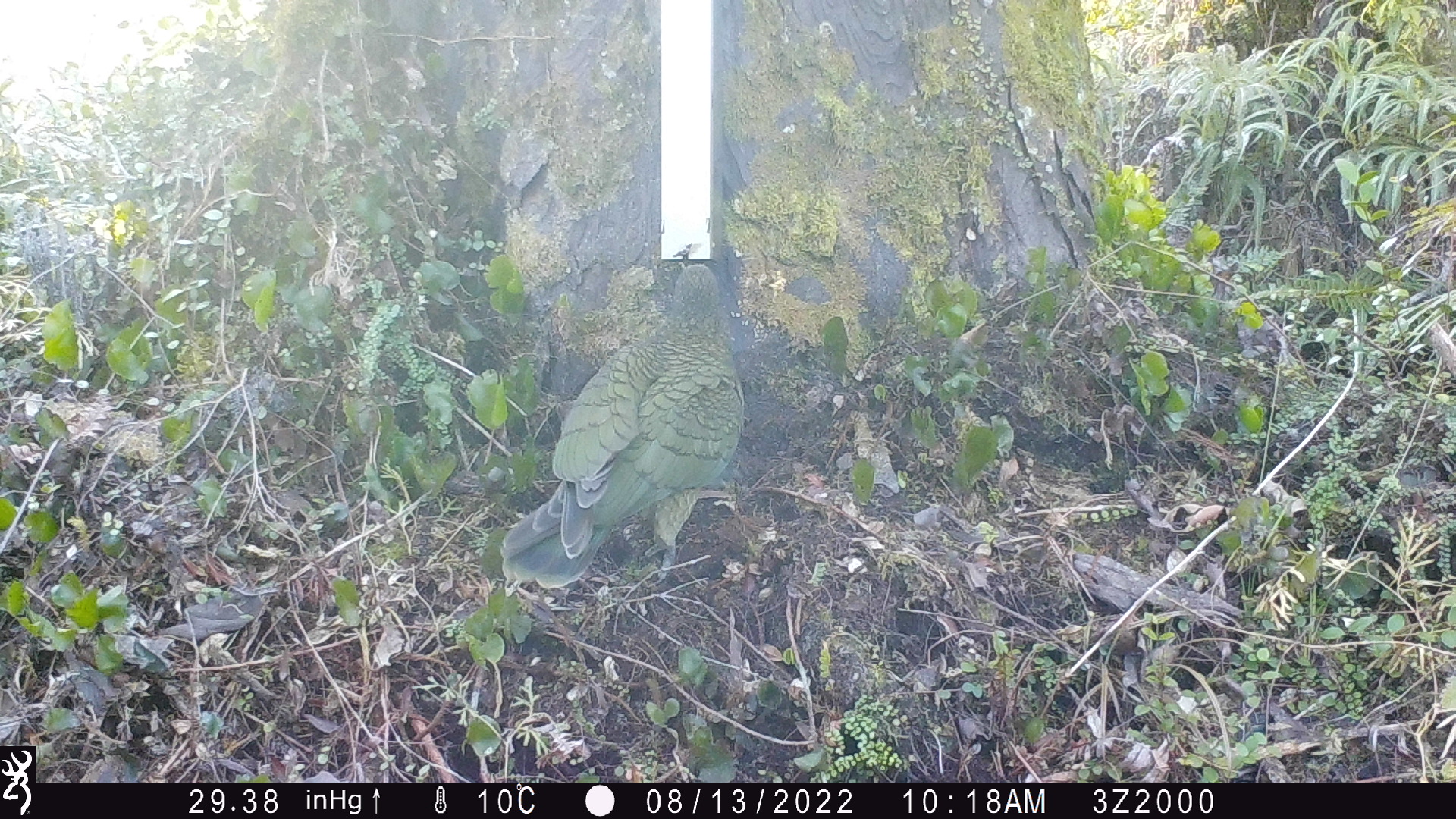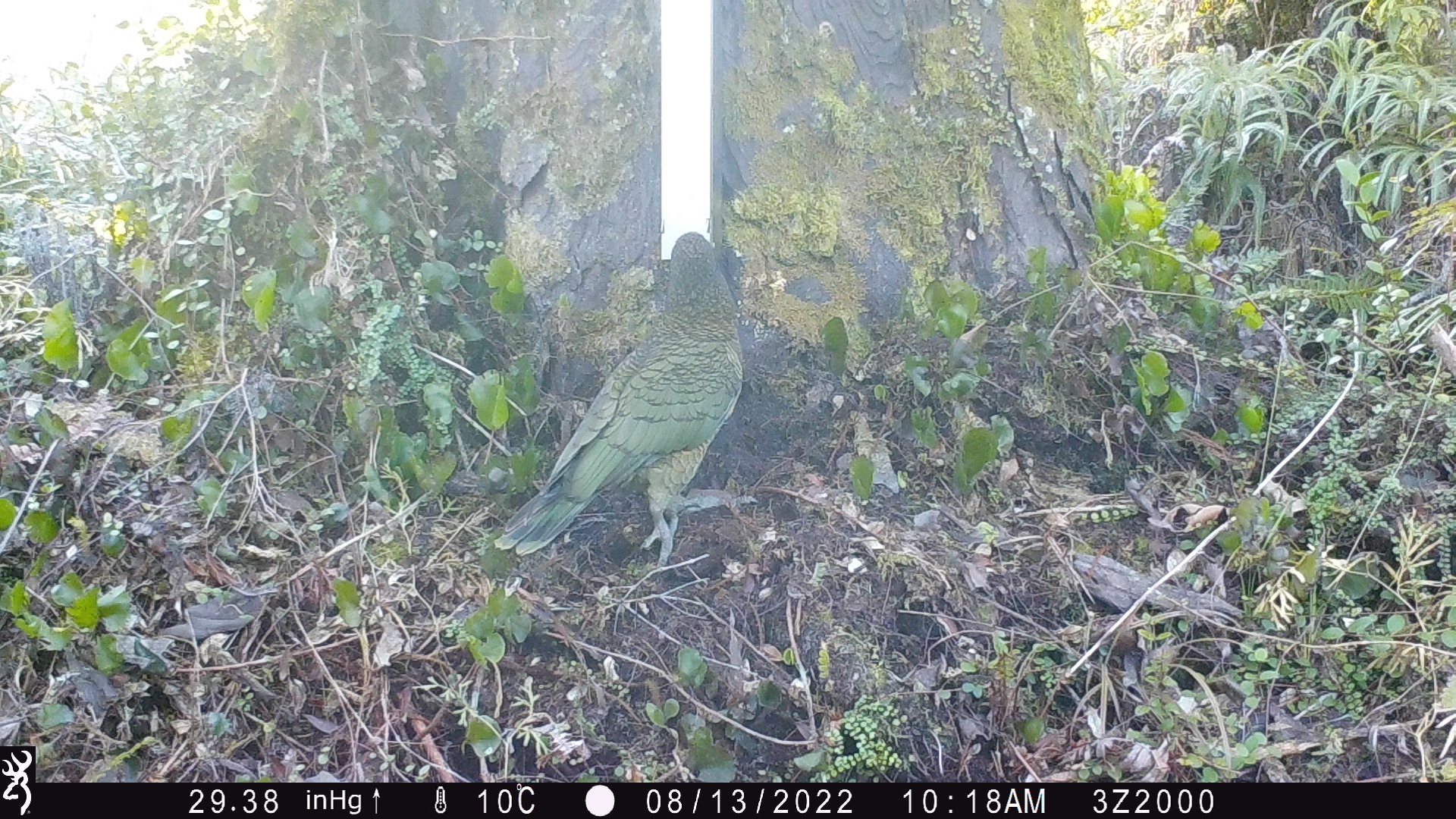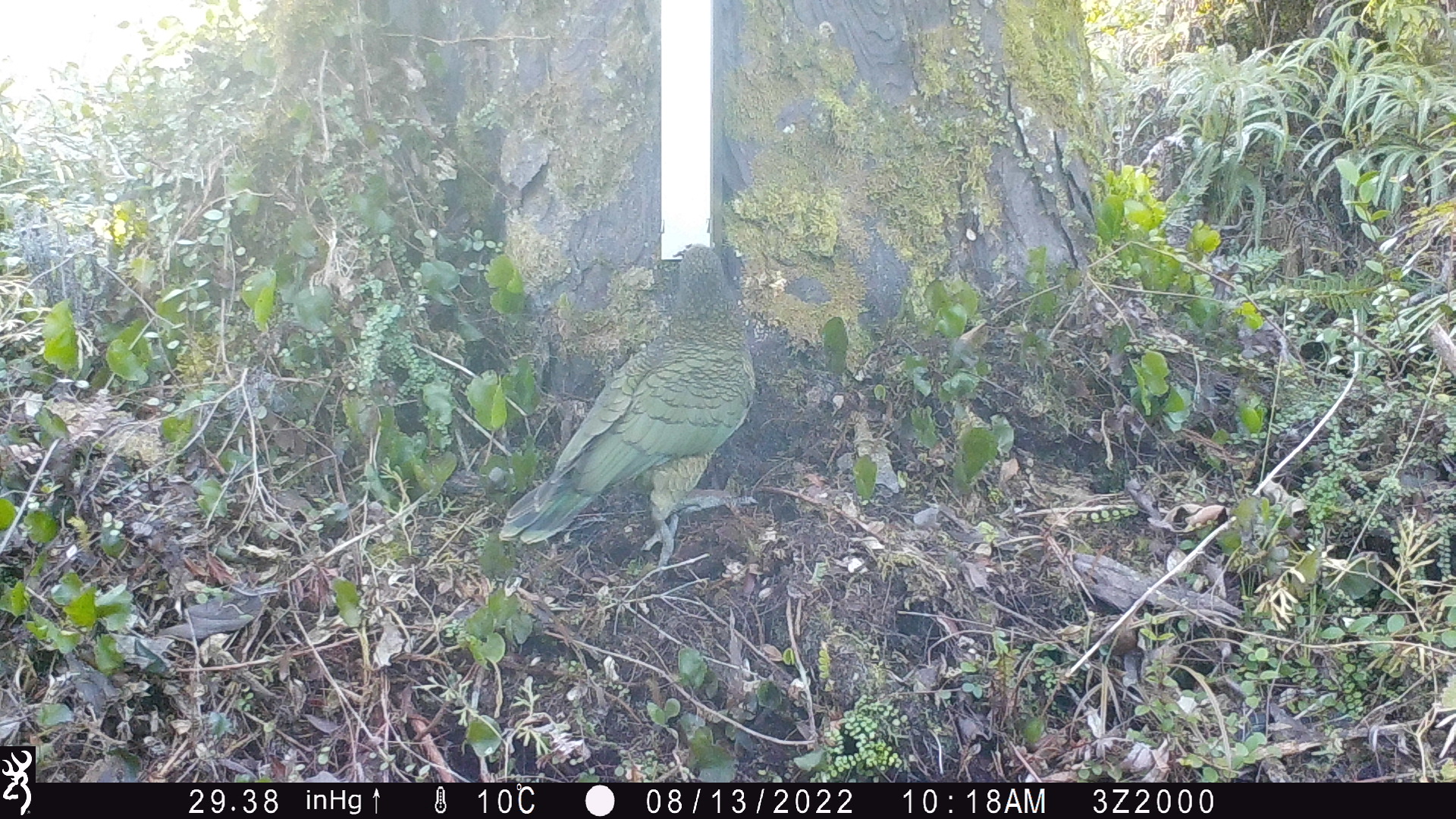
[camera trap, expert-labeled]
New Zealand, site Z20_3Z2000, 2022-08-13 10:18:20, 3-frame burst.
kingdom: Animalia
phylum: Chordata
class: Aves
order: Psittaciformes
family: Strigopidae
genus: Nestor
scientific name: Nestor notabilis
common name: kea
Kea (Nestor notabilis).